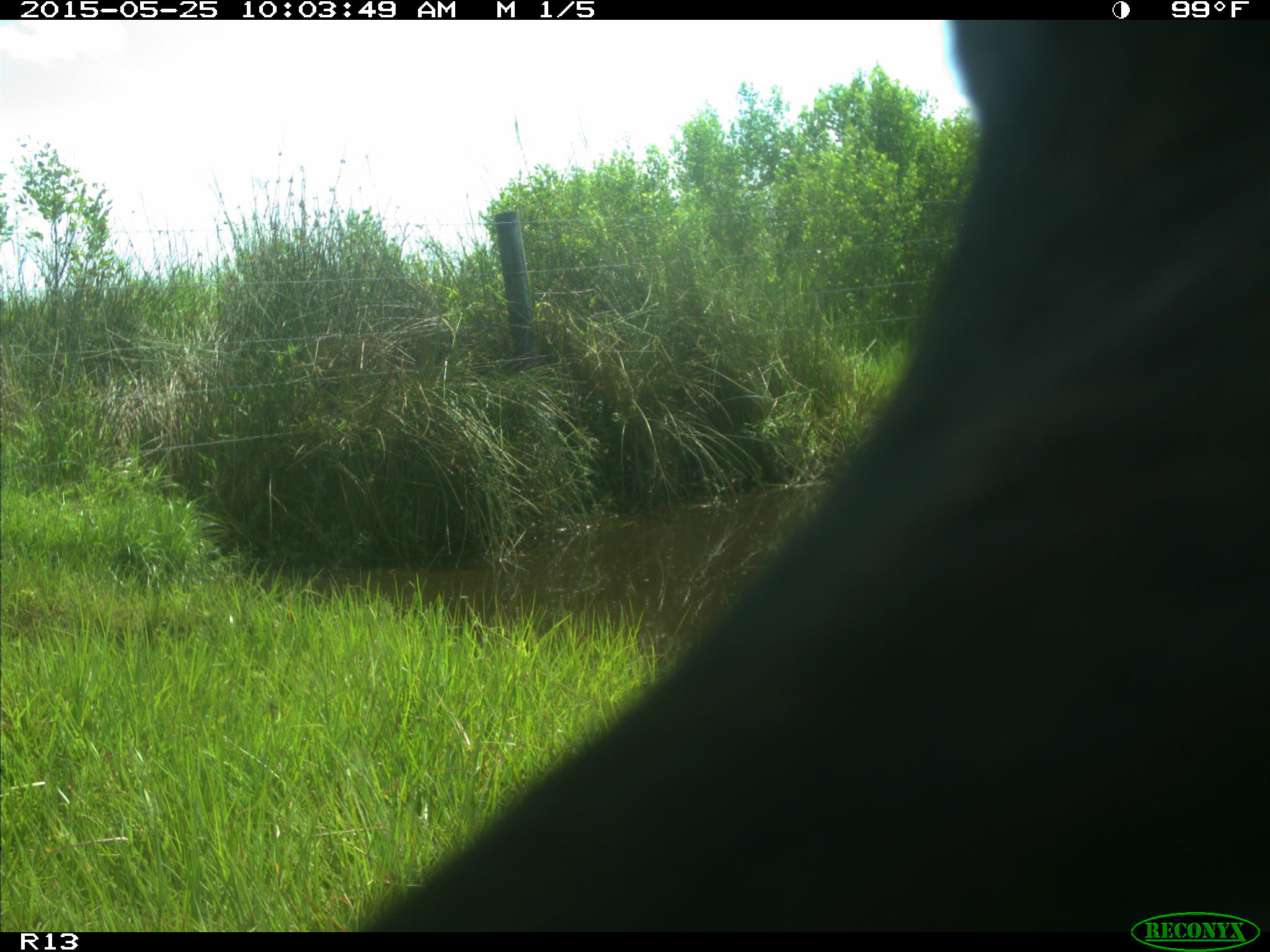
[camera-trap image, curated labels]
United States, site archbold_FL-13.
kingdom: Animalia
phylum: Chordata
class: Mammalia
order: Artiodactyla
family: Bovidae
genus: Bos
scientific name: Bos taurus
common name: domestic cow